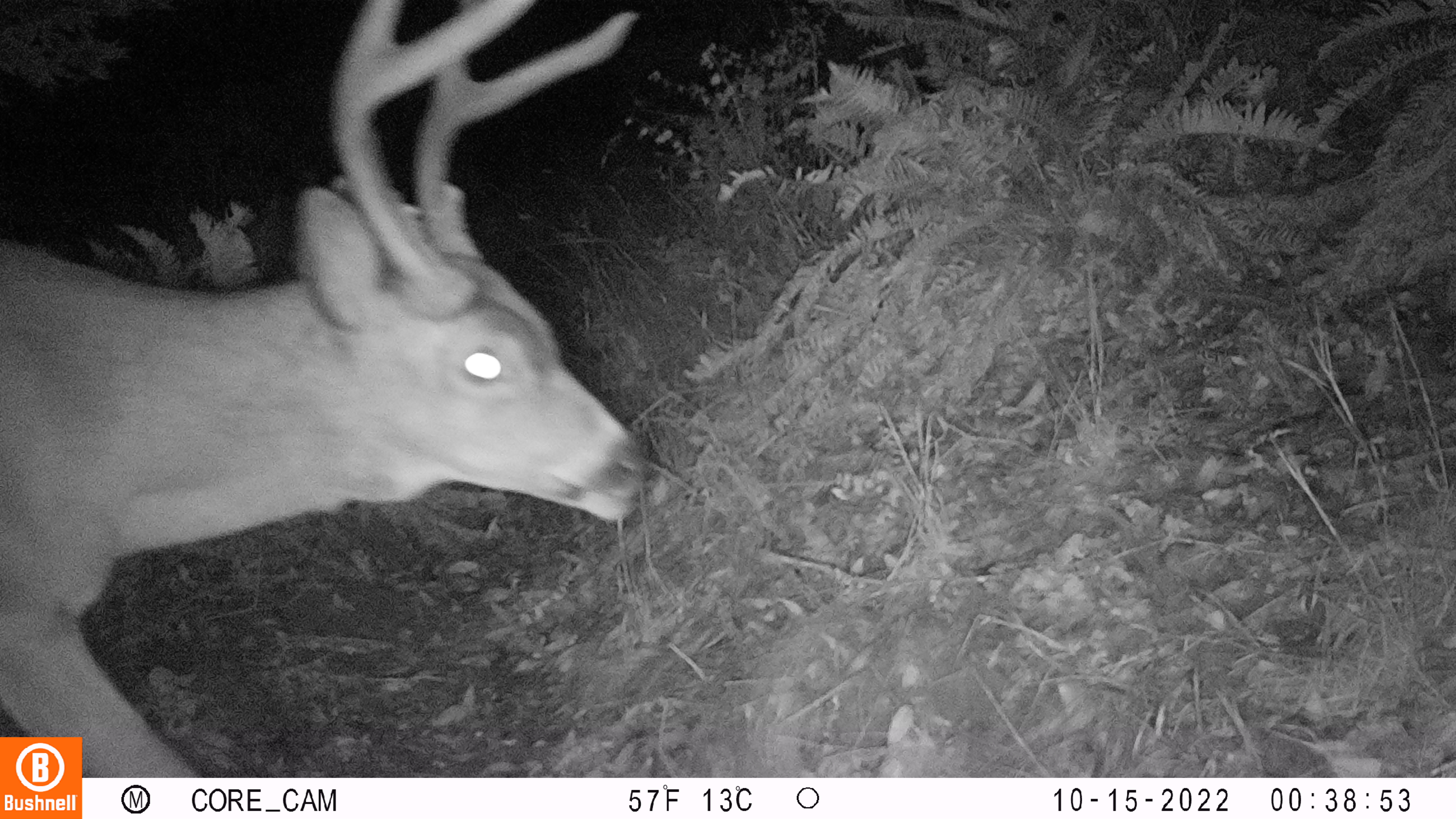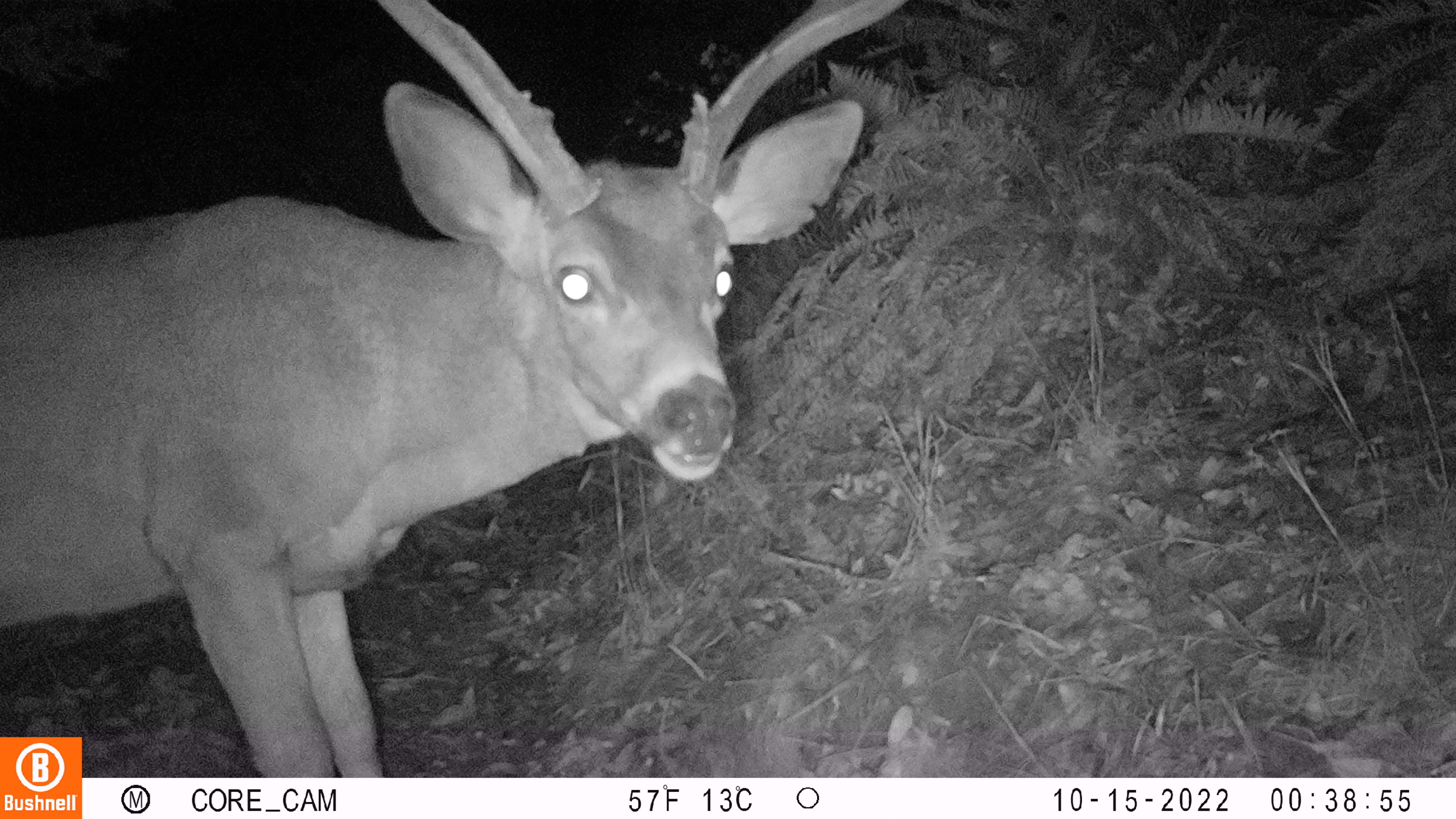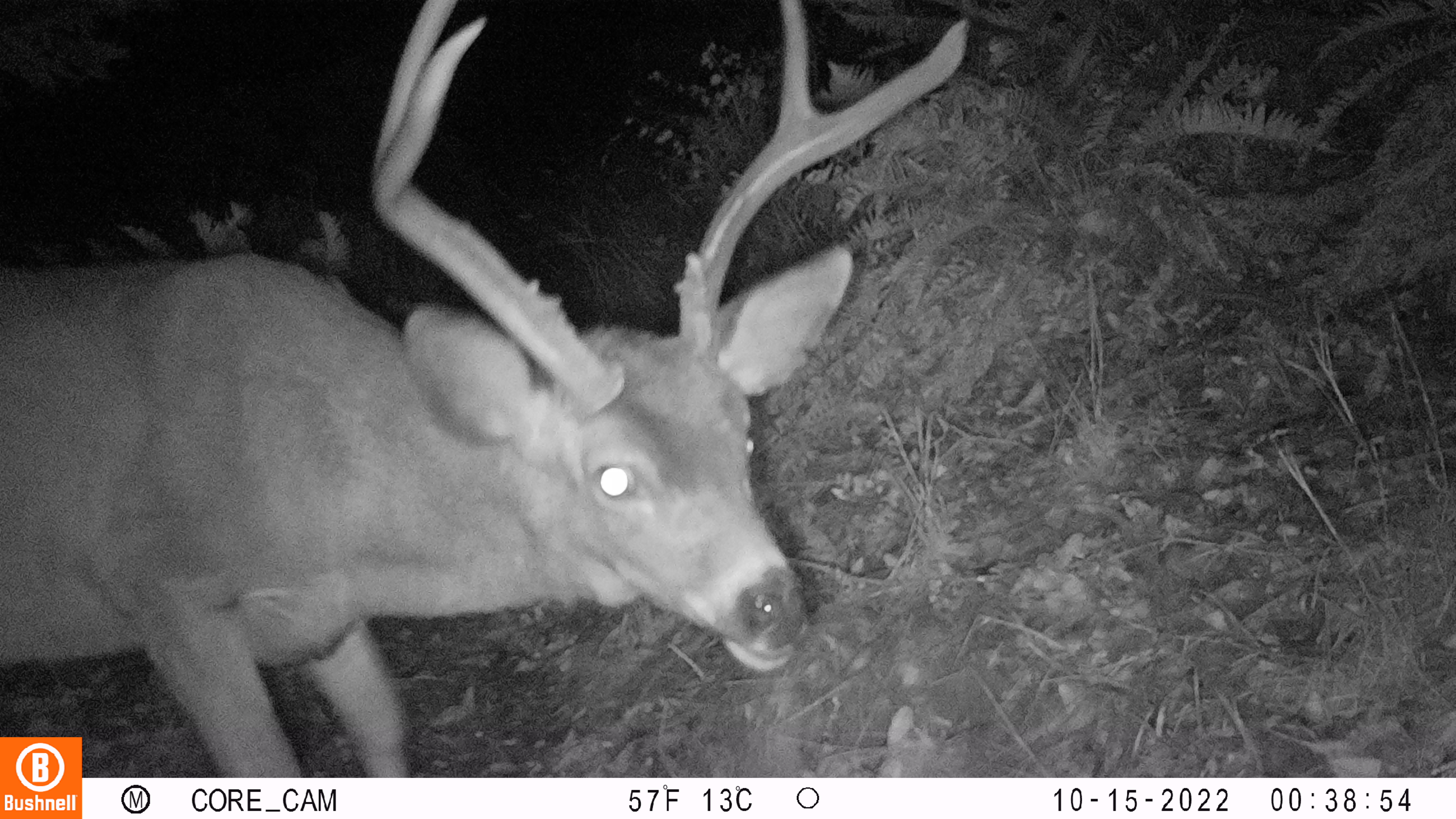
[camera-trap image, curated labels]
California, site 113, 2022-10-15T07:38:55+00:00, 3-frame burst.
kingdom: Animalia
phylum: Chordata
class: Mammalia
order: Artiodactyla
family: Cervidae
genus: Odocoileus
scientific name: Odocoileus hemionus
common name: mule deer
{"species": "mule deer (Odocoileus hemionus)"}